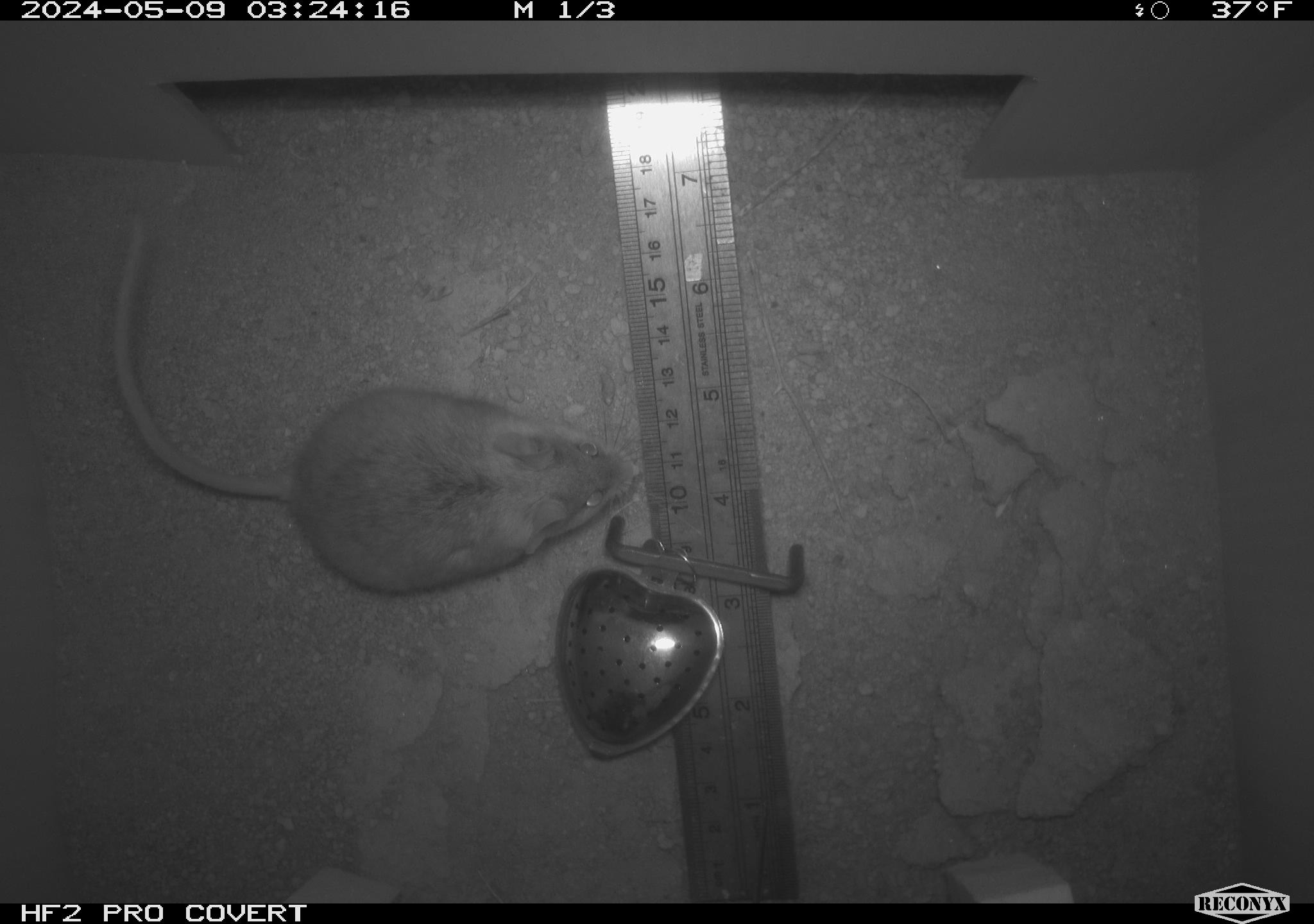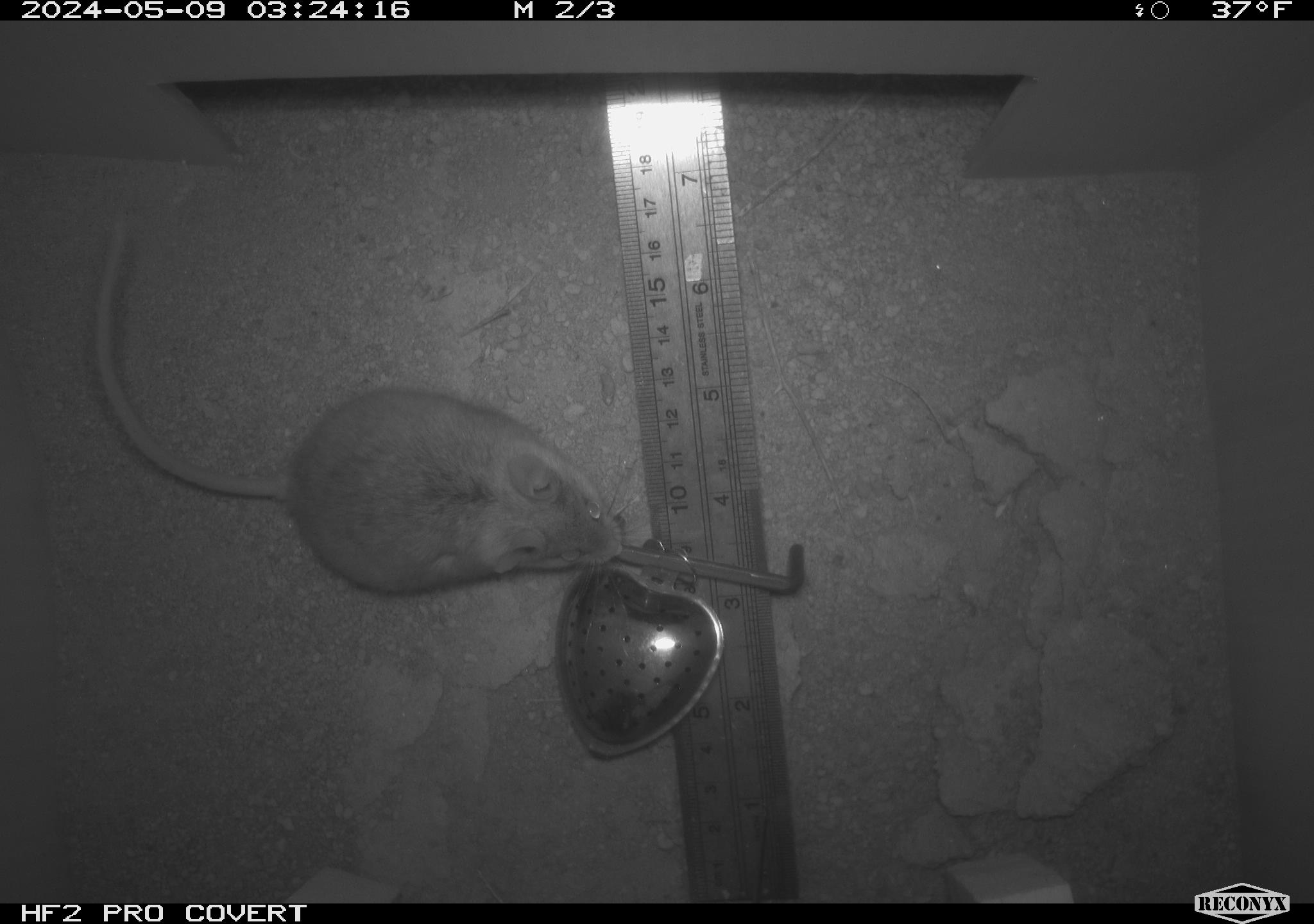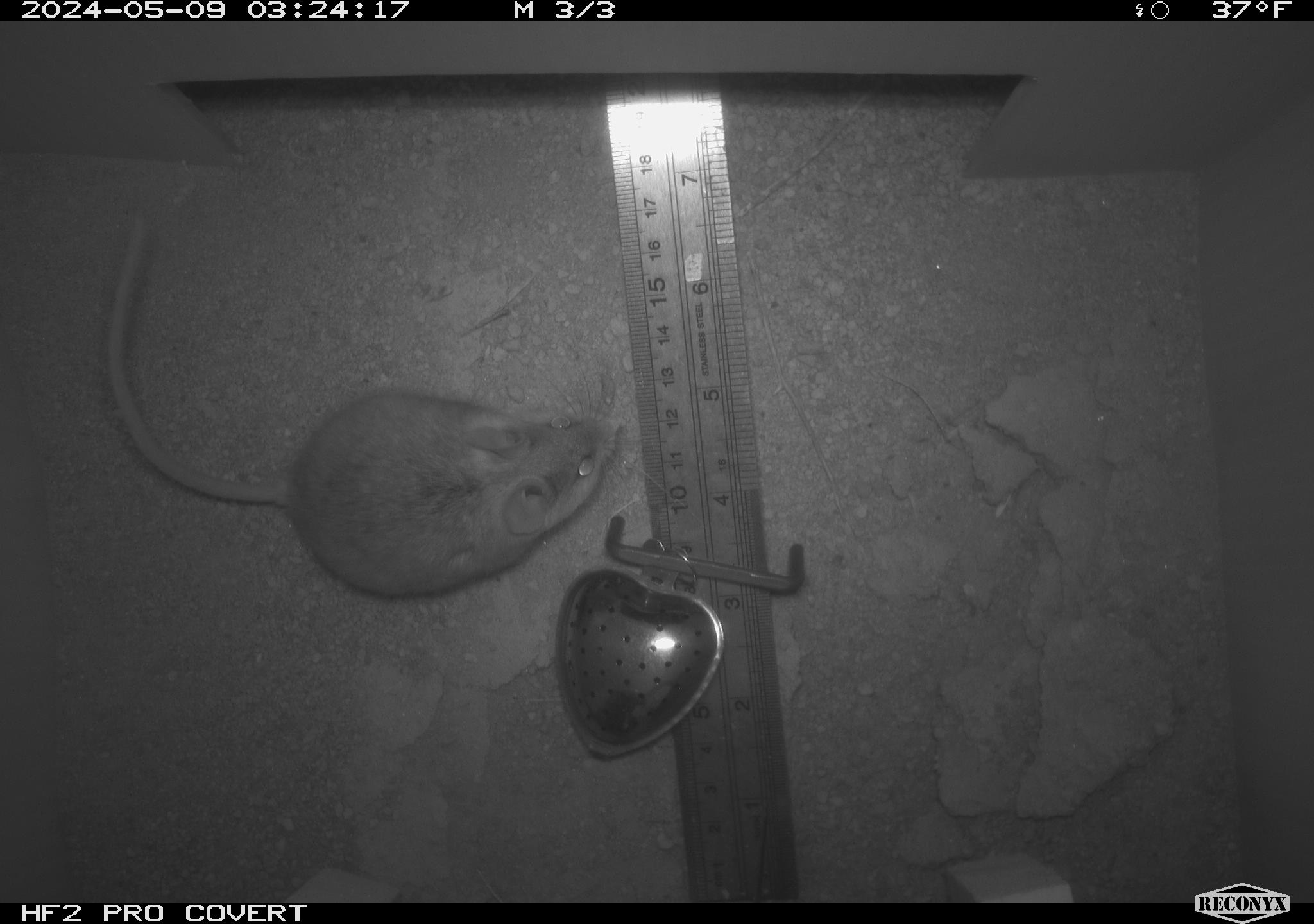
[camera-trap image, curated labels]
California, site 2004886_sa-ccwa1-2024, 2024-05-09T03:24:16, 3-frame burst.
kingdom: Animalia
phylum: Chordata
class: Mammalia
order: Rodentia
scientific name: Rodentia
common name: mouse species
Mouse species (Rodentia).